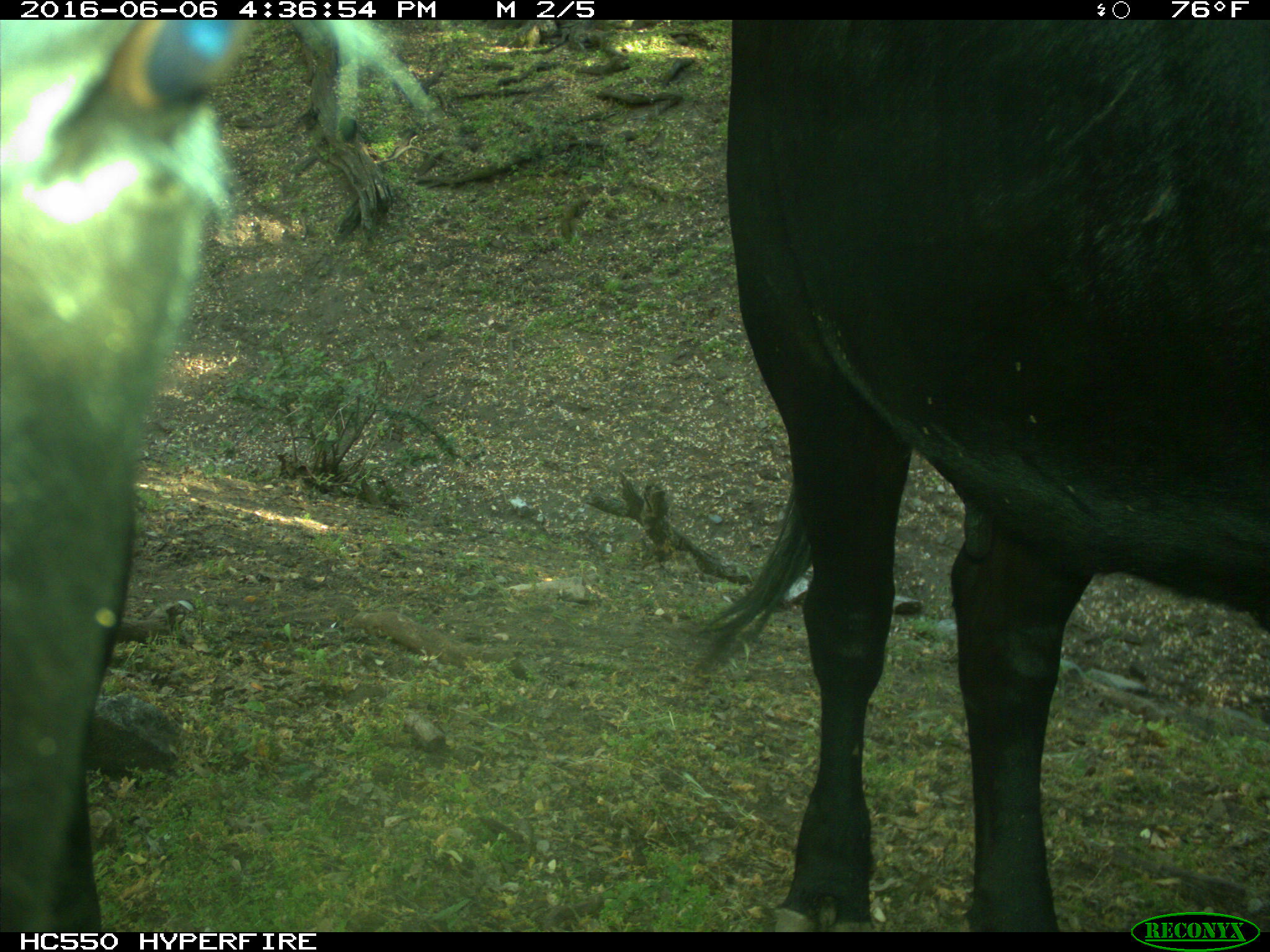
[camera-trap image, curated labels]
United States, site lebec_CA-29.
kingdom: Animalia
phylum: Chordata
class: Mammalia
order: Artiodactyla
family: Bovidae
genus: Bos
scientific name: Bos taurus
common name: domestic cow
Bos taurus (domestic cow).